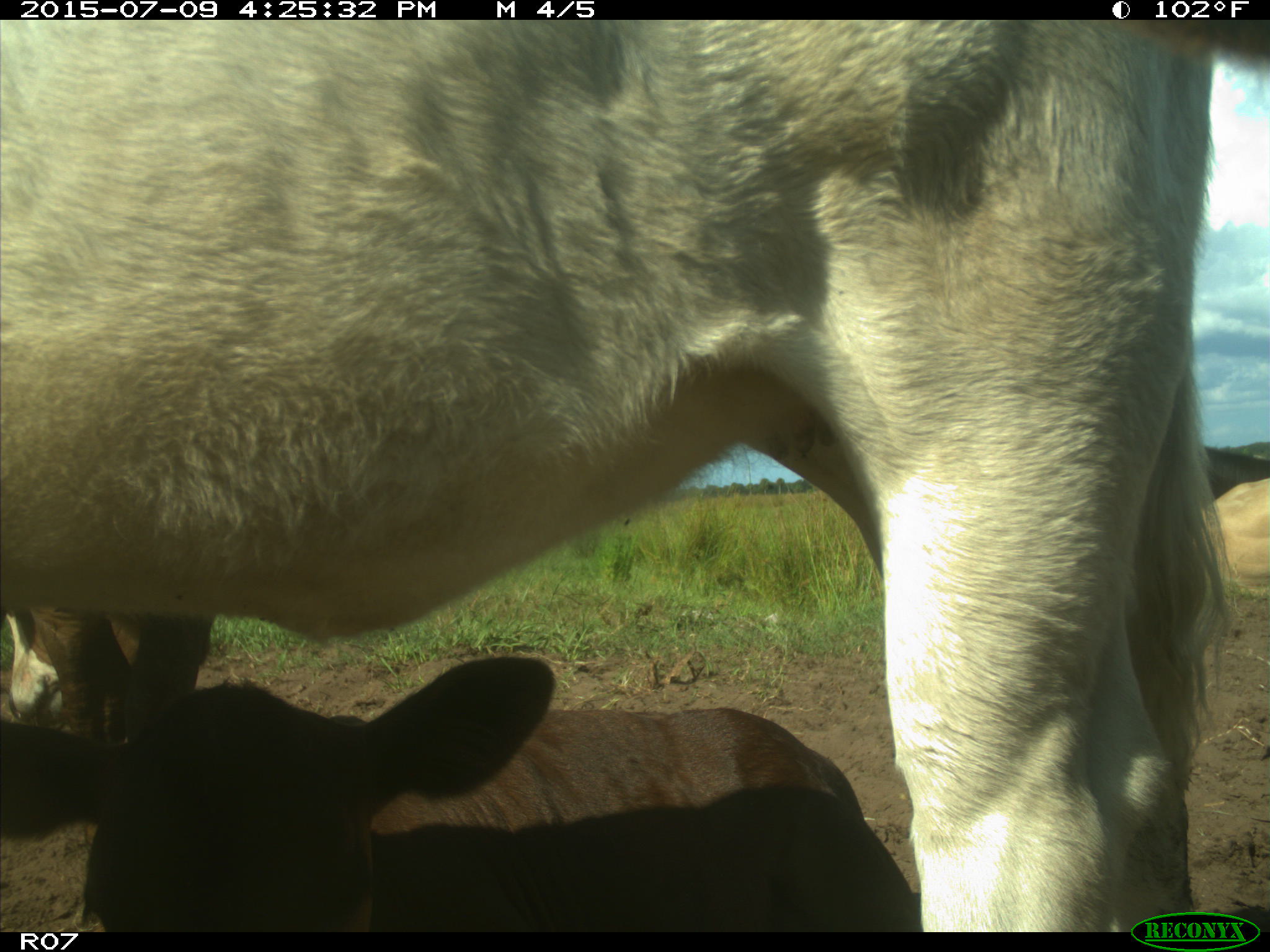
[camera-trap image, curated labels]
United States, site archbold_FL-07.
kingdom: Animalia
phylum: Chordata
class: Mammalia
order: Artiodactyla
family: Bovidae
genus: Bos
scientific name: Bos taurus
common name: domestic cow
Bos taurus (domestic cow).